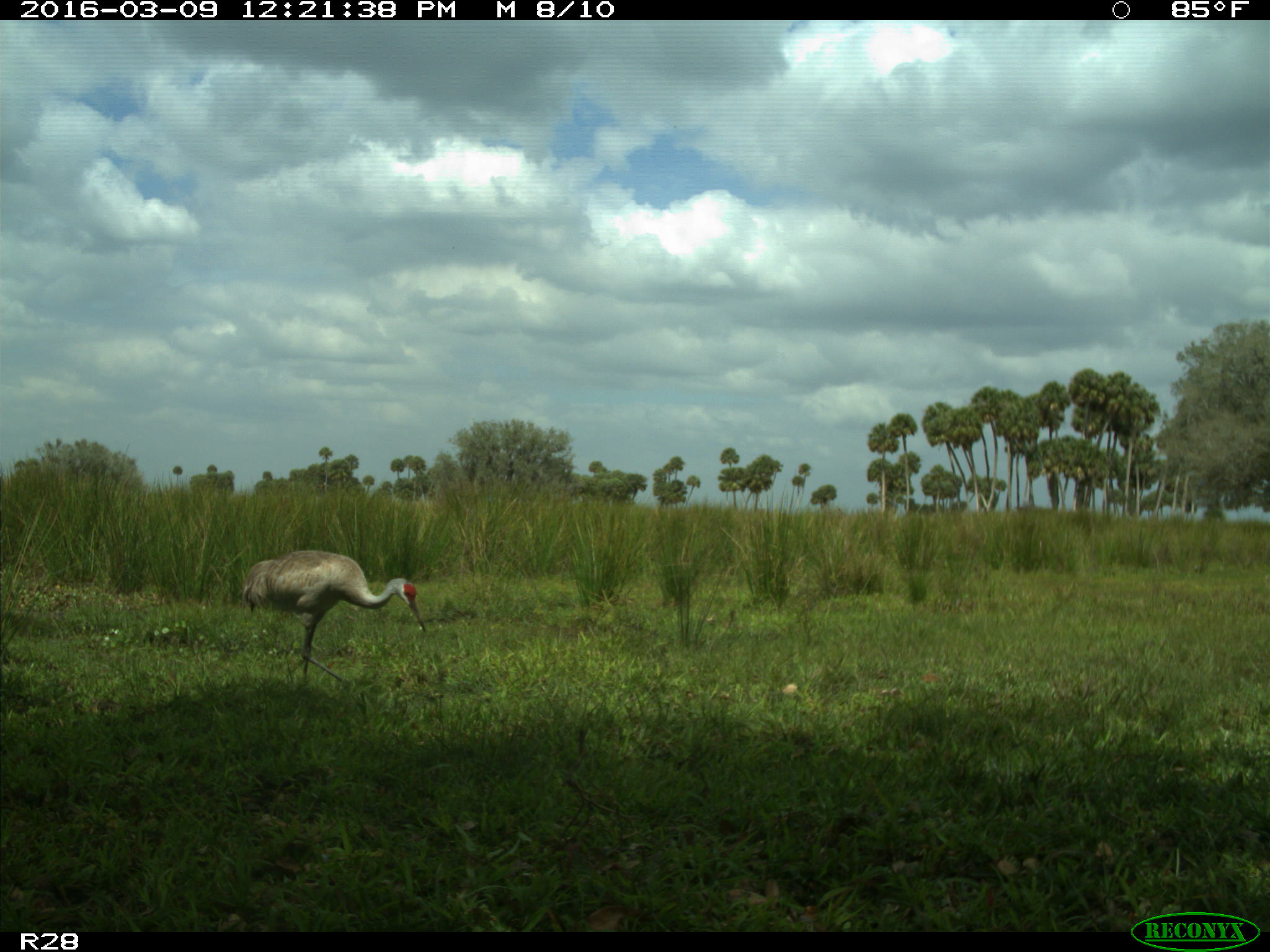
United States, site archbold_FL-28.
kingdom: Animalia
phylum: Chordata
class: Aves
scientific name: Aves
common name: birds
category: unidentified bird